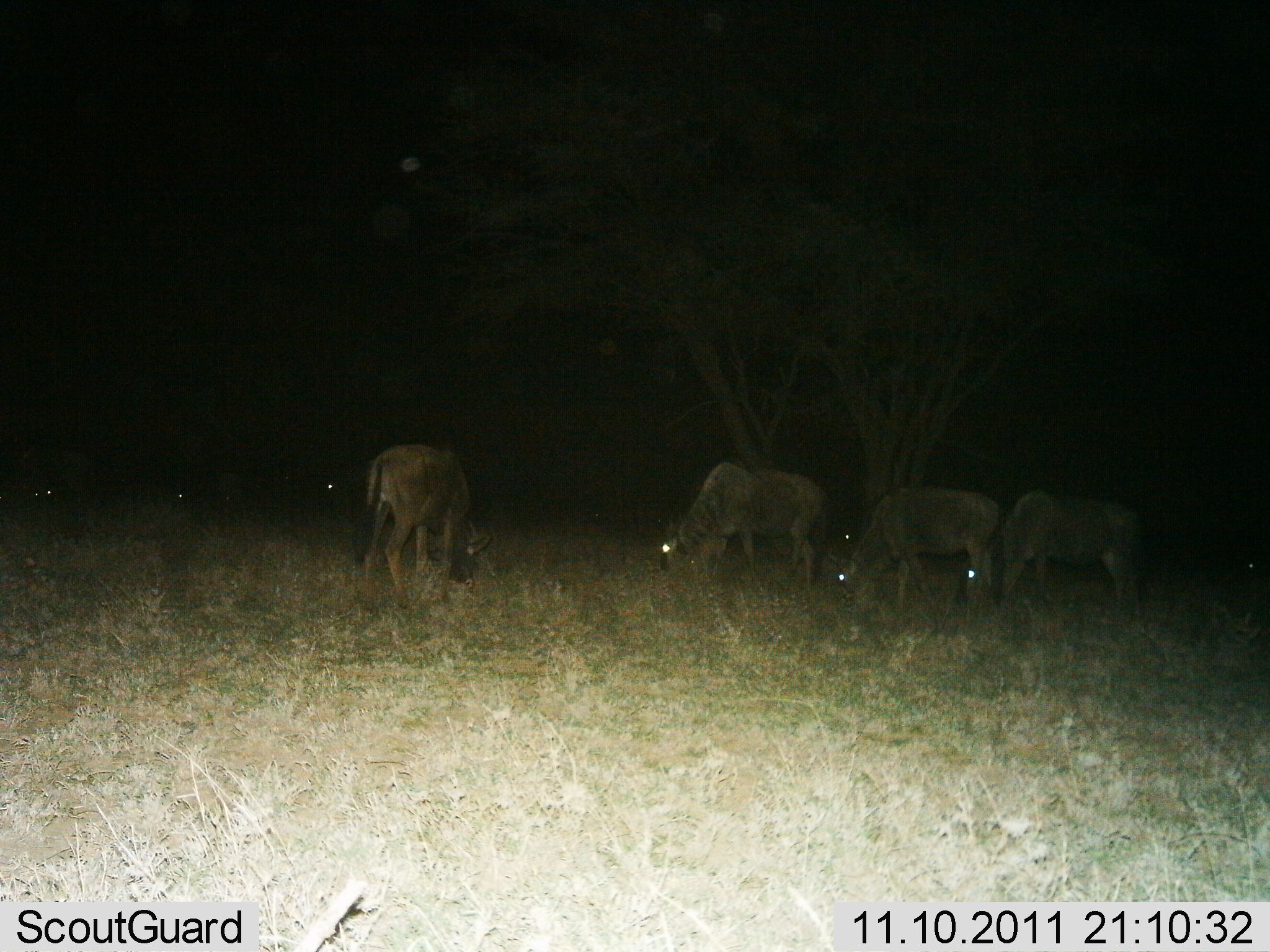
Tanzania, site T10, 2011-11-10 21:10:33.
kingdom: Animalia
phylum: Chordata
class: Mammalia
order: Artiodactyla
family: Bovidae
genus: Connochaetes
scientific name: Connochaetes taurinus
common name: blue wildebeest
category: wildebeest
Wildebeest (blue wildebeest) (Connochaetes taurinus), count 5. Behavior (volunteer vote fractions): standing 55%, resting 0%, moving 0%, interacting 0%. Young present (vote fraction): 9%. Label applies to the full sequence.